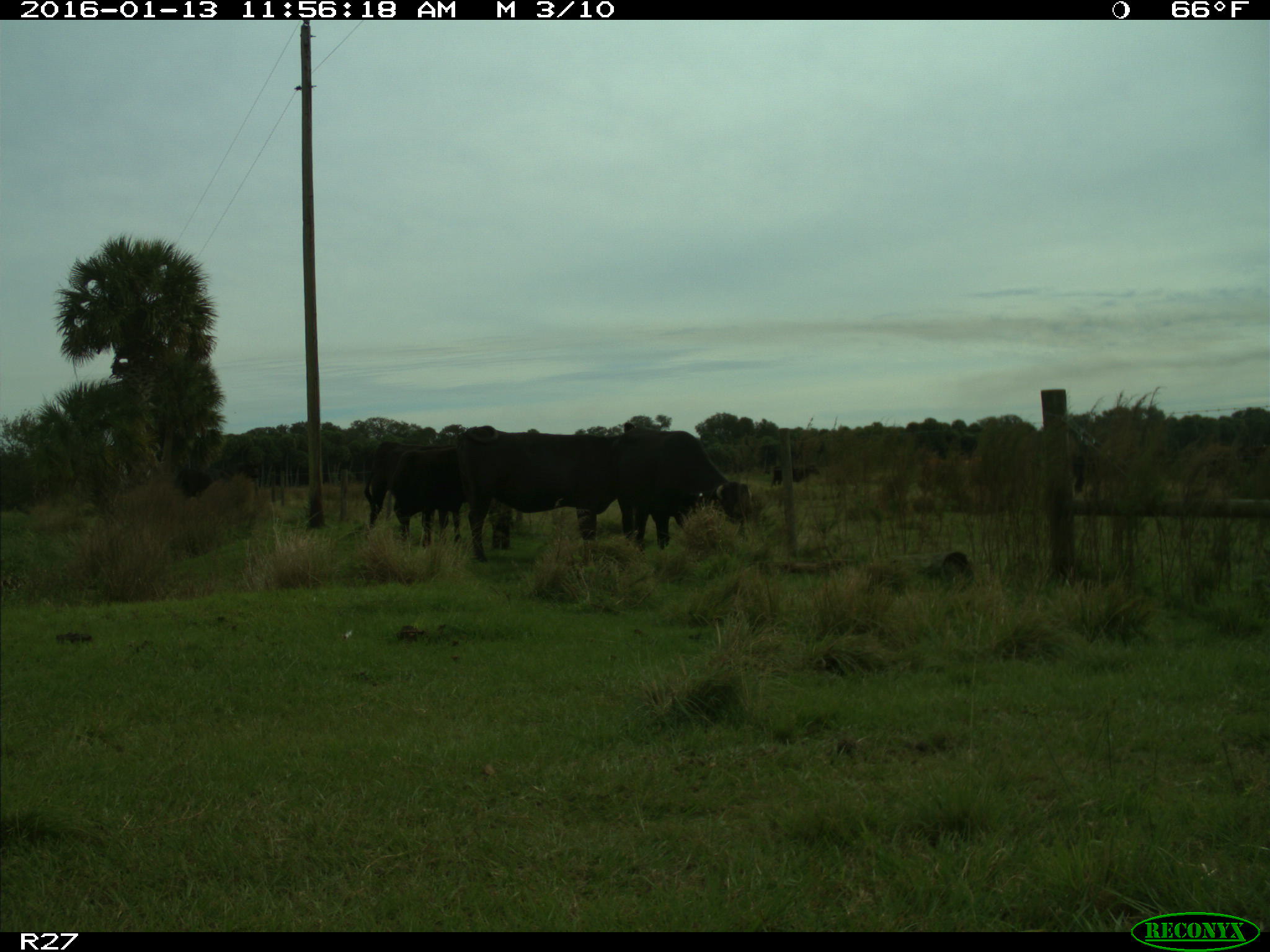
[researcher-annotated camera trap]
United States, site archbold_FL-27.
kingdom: Animalia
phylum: Chordata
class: Mammalia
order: Artiodactyla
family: Bovidae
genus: Bos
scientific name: Bos taurus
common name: domestic cow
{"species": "Bos taurus (domestic cow)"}